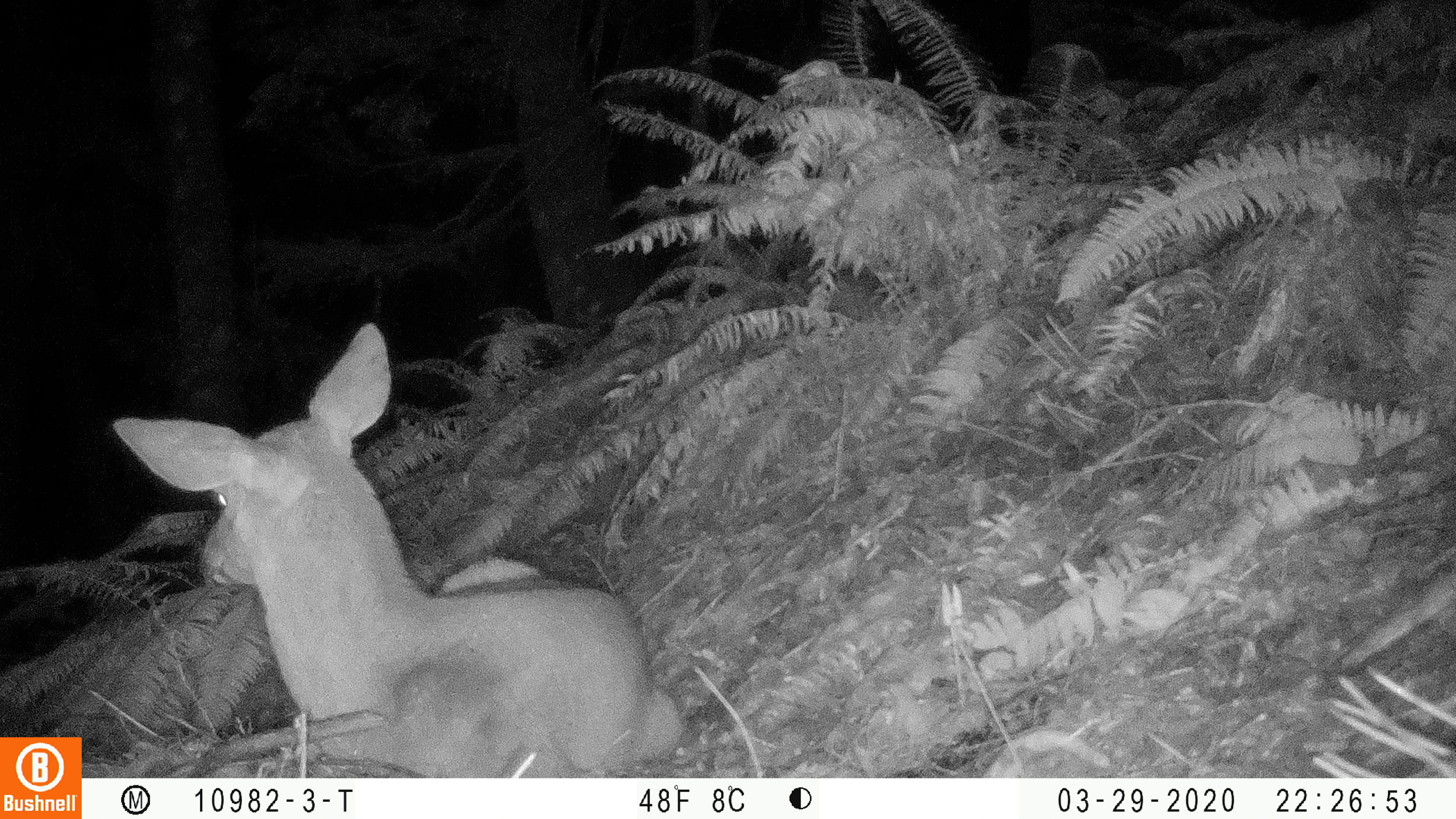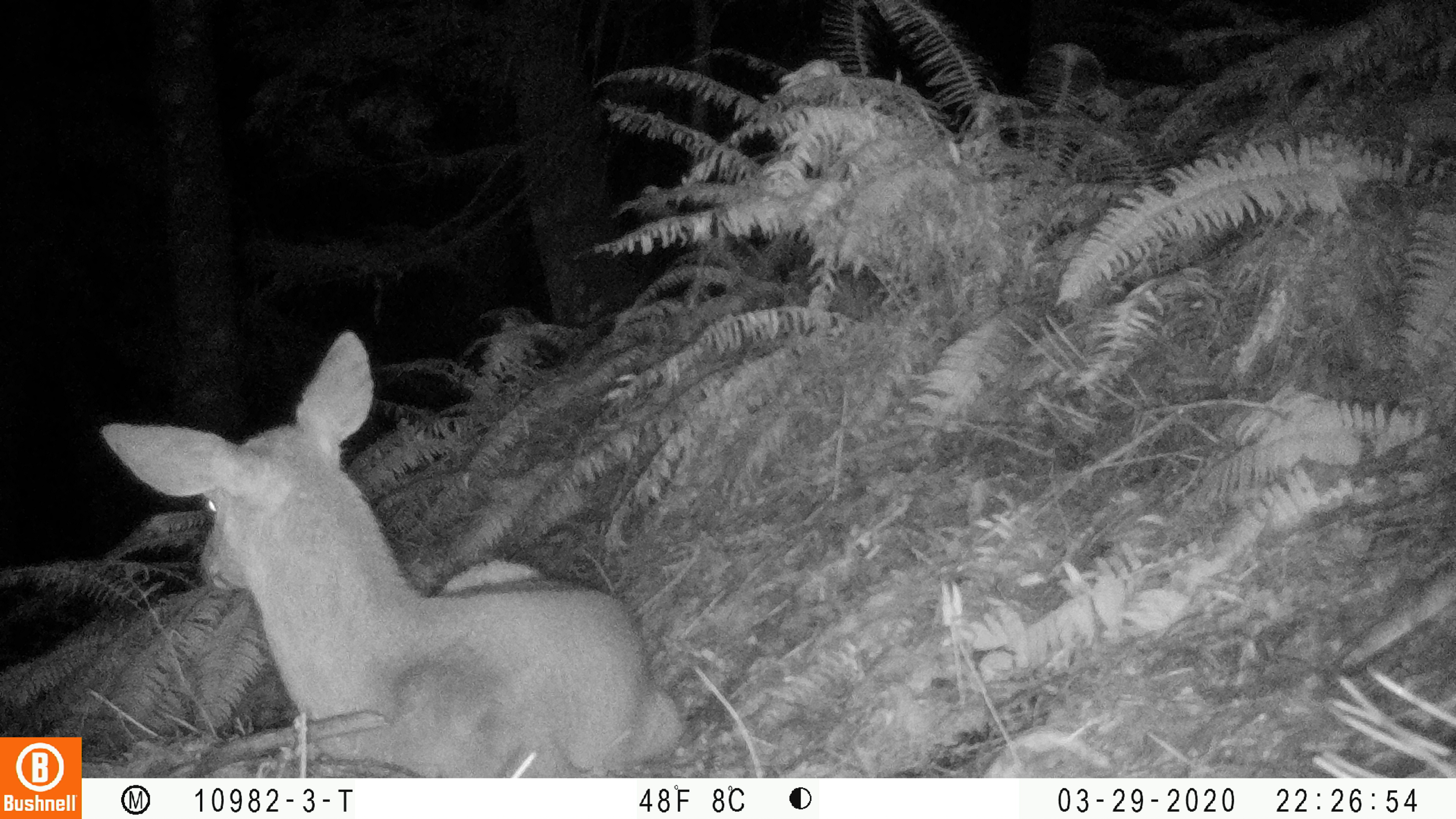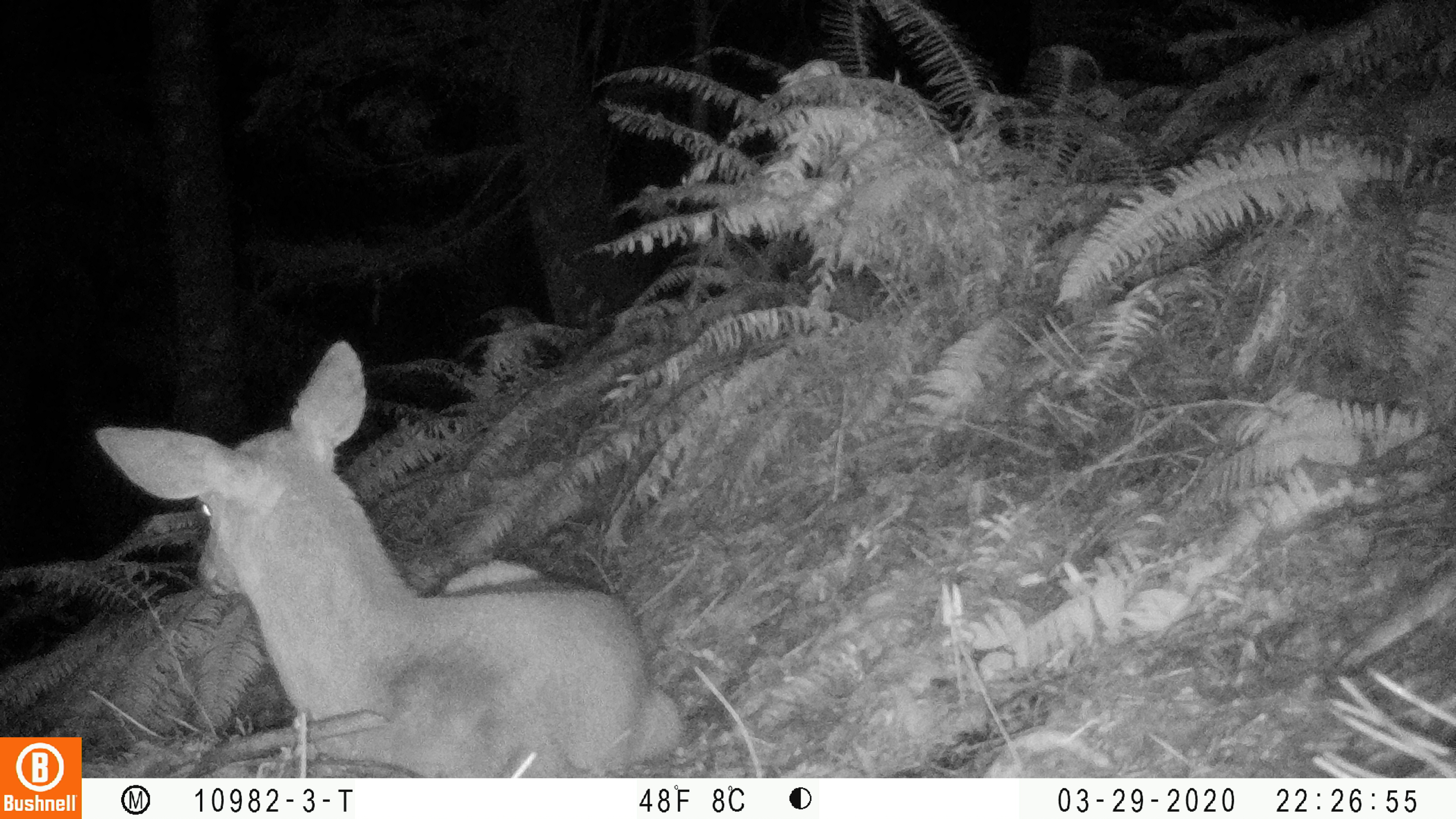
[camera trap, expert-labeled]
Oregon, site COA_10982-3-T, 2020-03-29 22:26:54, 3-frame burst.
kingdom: Animalia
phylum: Chordata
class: Mammalia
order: Artiodactyla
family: Cervidae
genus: Odocoileus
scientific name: Odocoileus hemionus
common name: black-tailed deer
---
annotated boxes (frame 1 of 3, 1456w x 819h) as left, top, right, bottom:
black-tailed deer: 103, 315, 694, 768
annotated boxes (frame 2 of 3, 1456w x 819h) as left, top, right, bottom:
black-tailed deer: 93, 327, 690, 763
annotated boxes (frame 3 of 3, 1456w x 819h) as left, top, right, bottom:
black-tailed deer: 90, 334, 692, 770